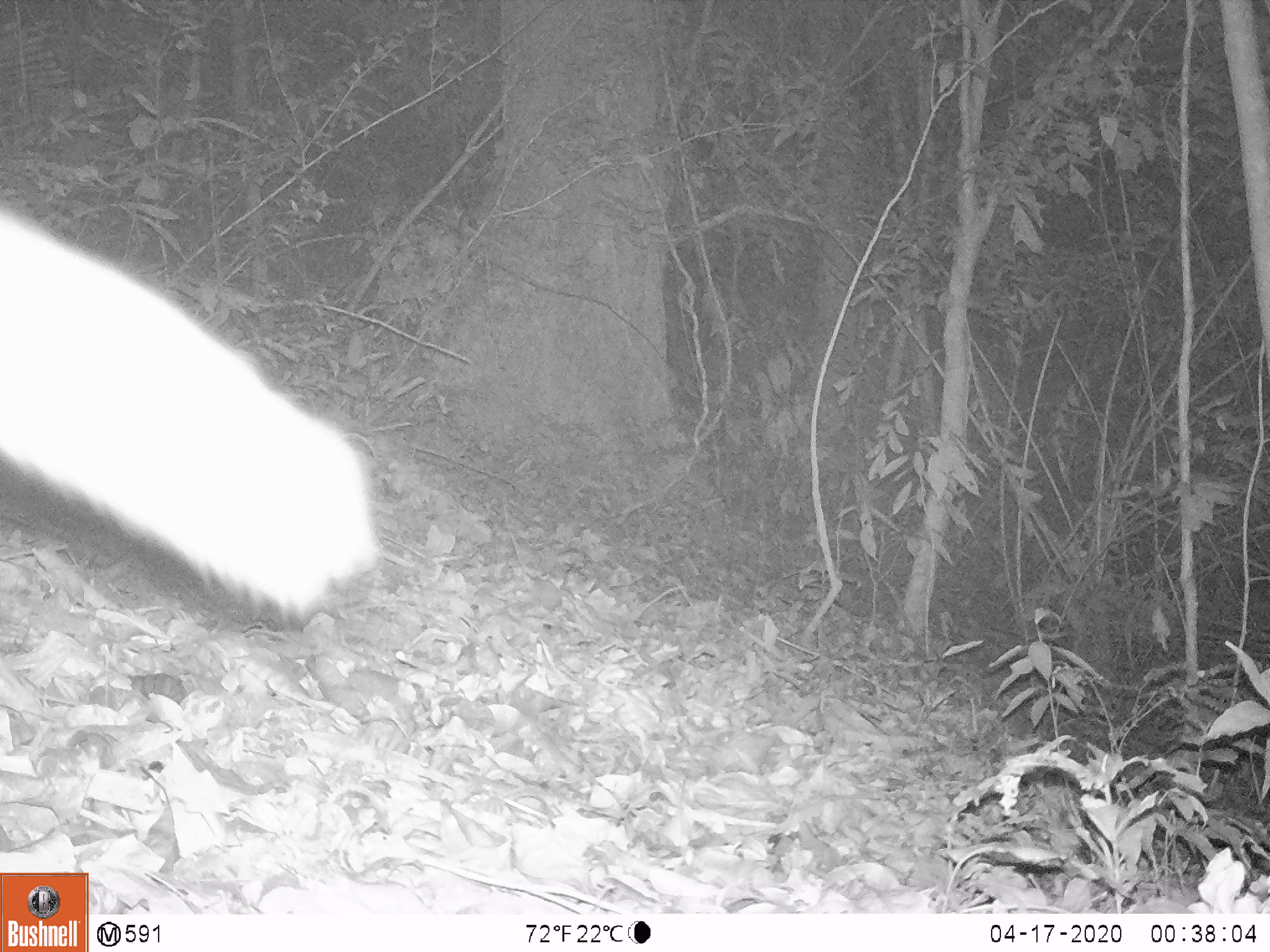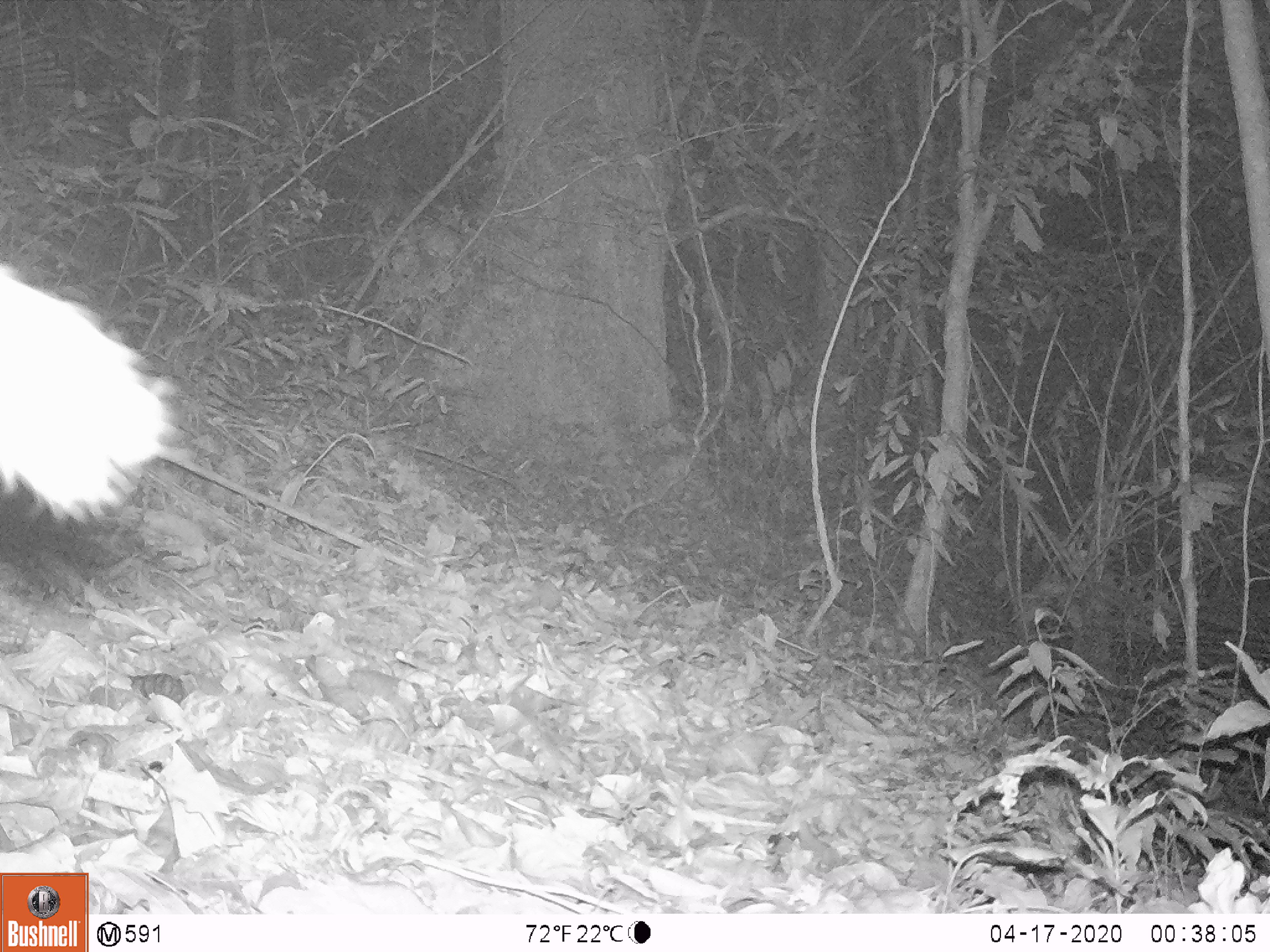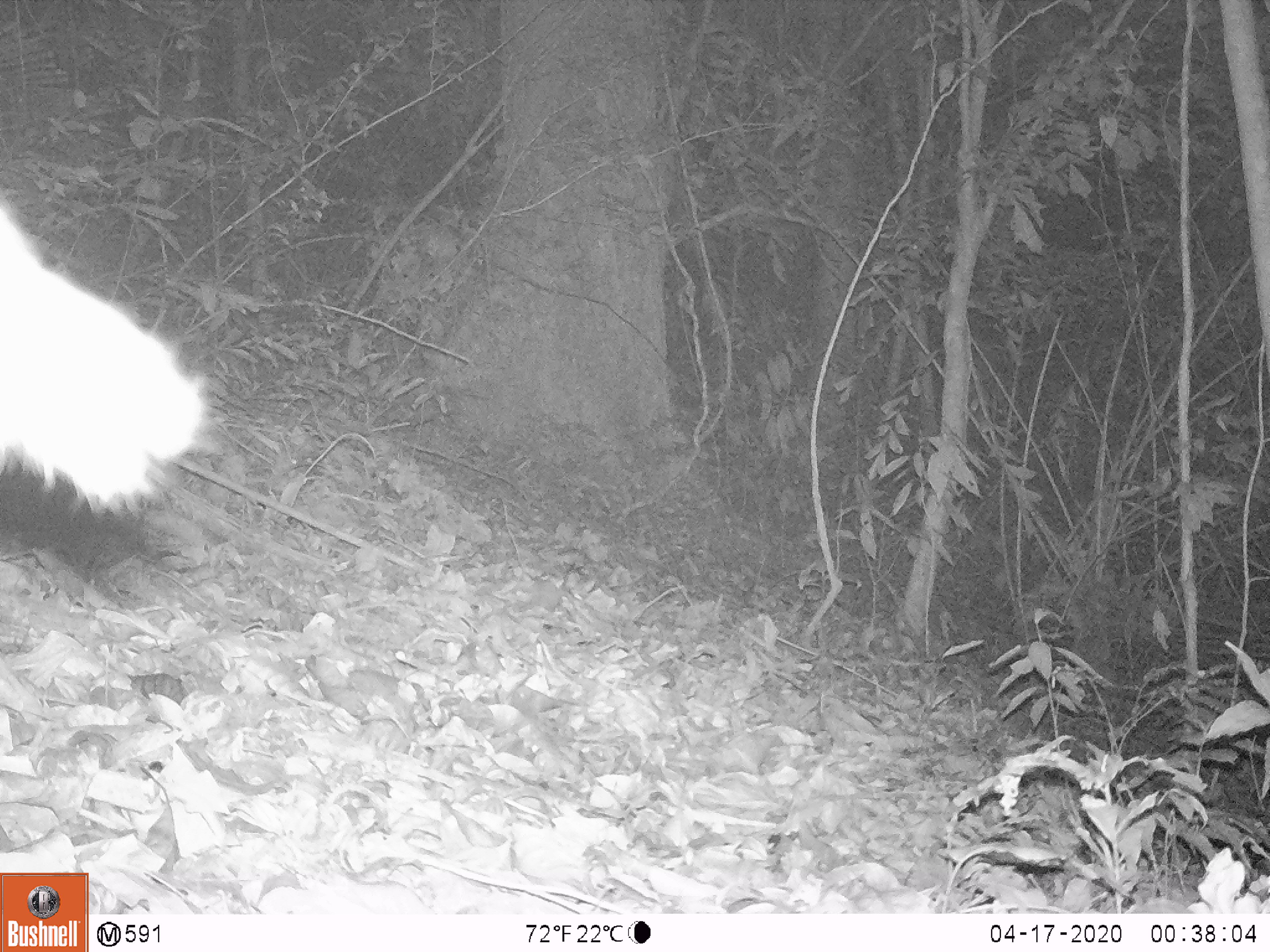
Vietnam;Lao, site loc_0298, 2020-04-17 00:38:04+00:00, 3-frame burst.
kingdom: Animalia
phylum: Chordata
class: Mammalia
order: Artiodactyla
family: Cervidae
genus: Muntiacus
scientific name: Muntiacus rooseveltorum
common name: roosevelt's muntjac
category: roosevelts muntjac group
Roosevelts muntjac group (roosevelt's muntjac) (Muntiacus rooseveltorum). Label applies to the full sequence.